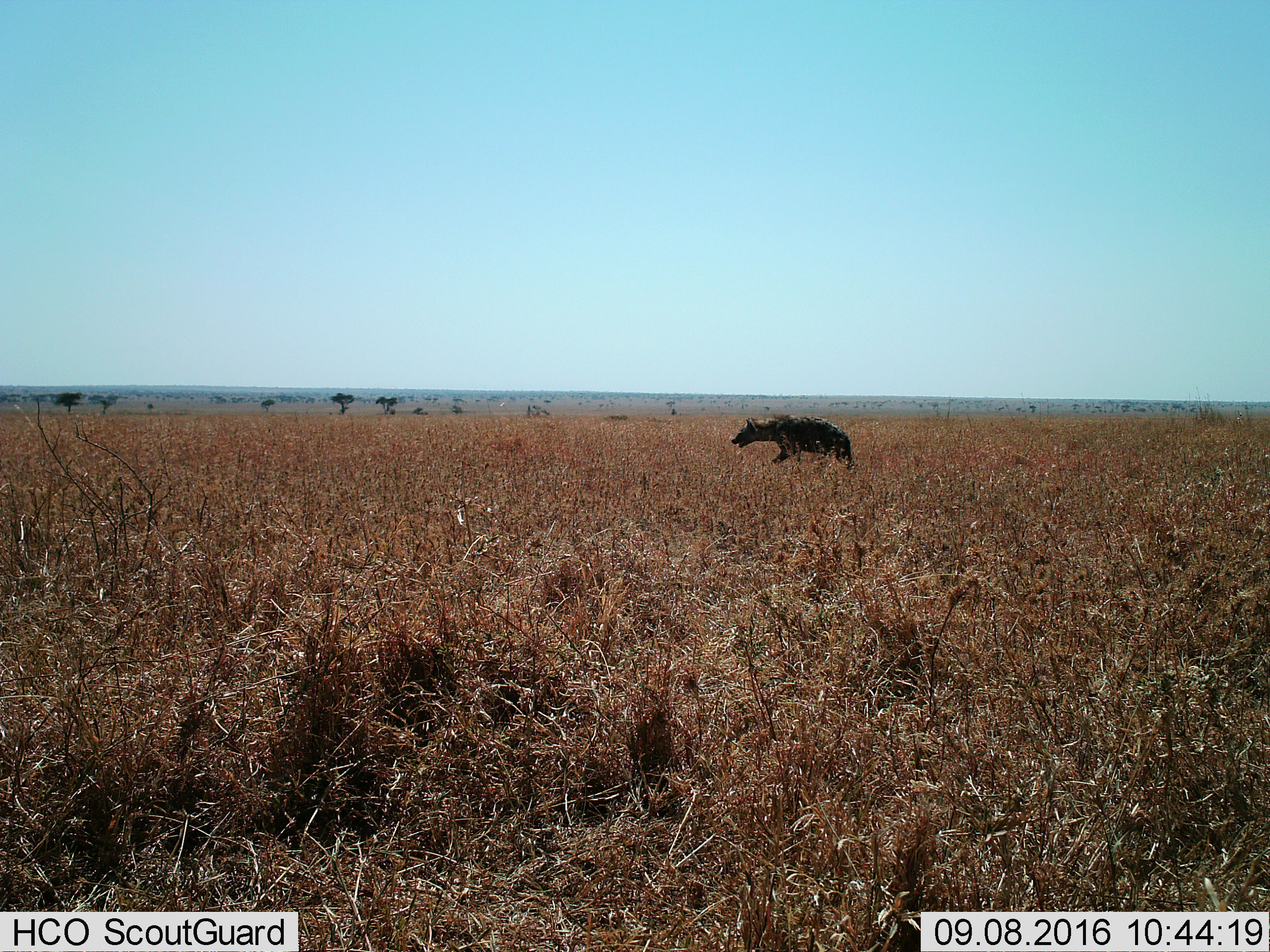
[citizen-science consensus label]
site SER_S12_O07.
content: unidentified animal